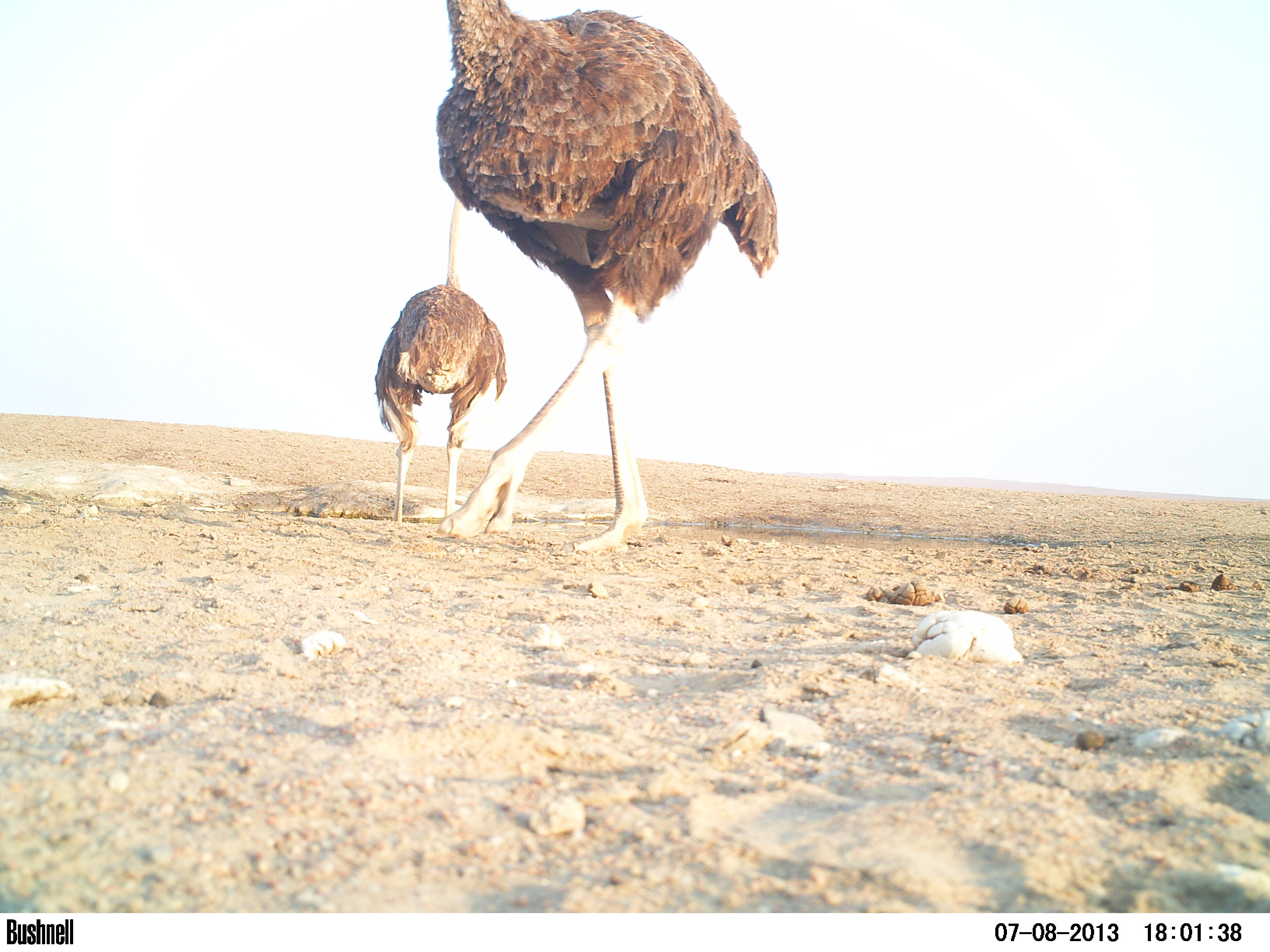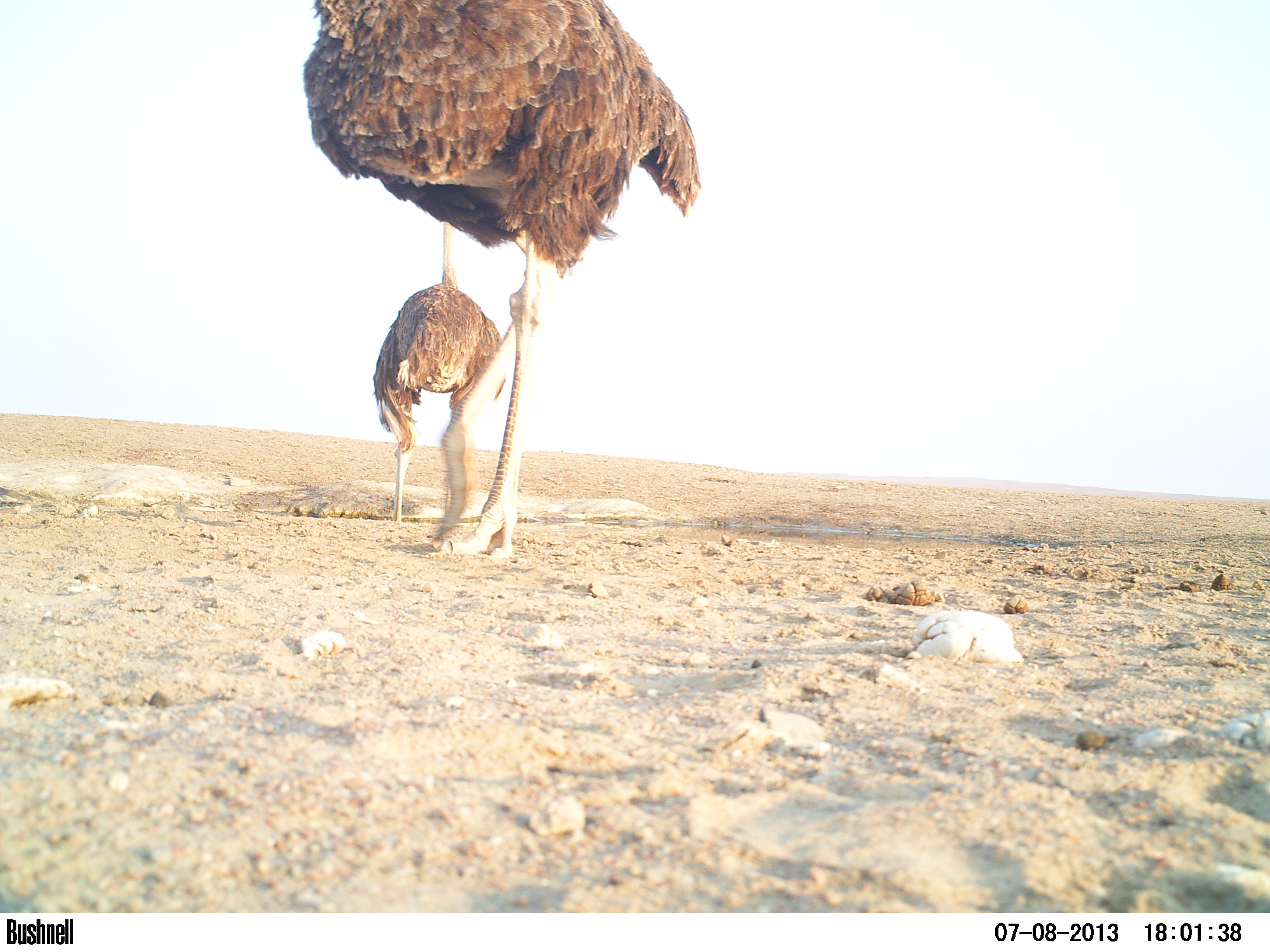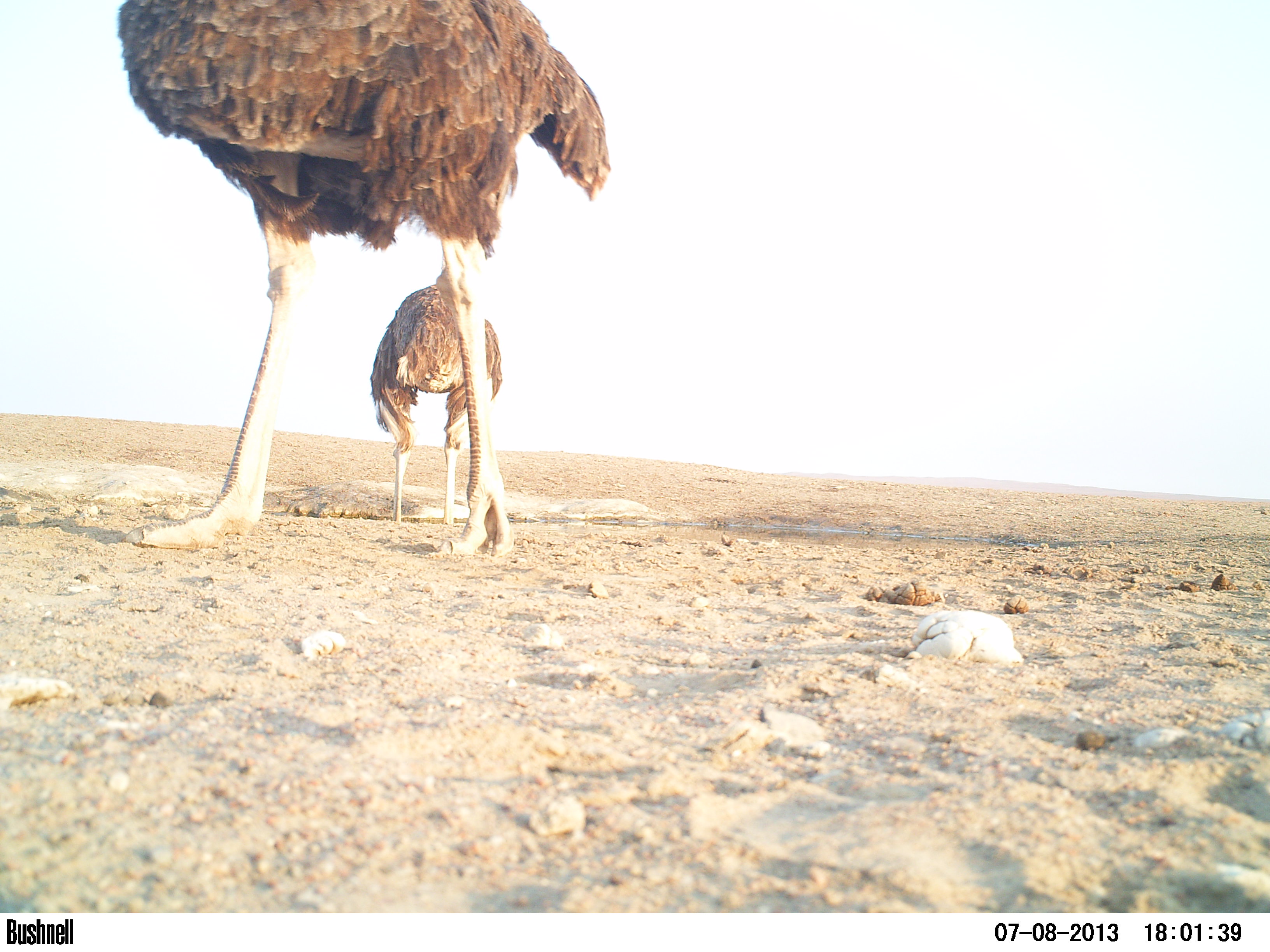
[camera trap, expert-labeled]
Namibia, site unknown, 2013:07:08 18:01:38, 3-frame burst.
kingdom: Animalia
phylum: Chordata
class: Aves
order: Struthioniformes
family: Struthionidae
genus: Struthio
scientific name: Struthio camelus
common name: common ostrich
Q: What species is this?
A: Struthio camelus (common ostrich).